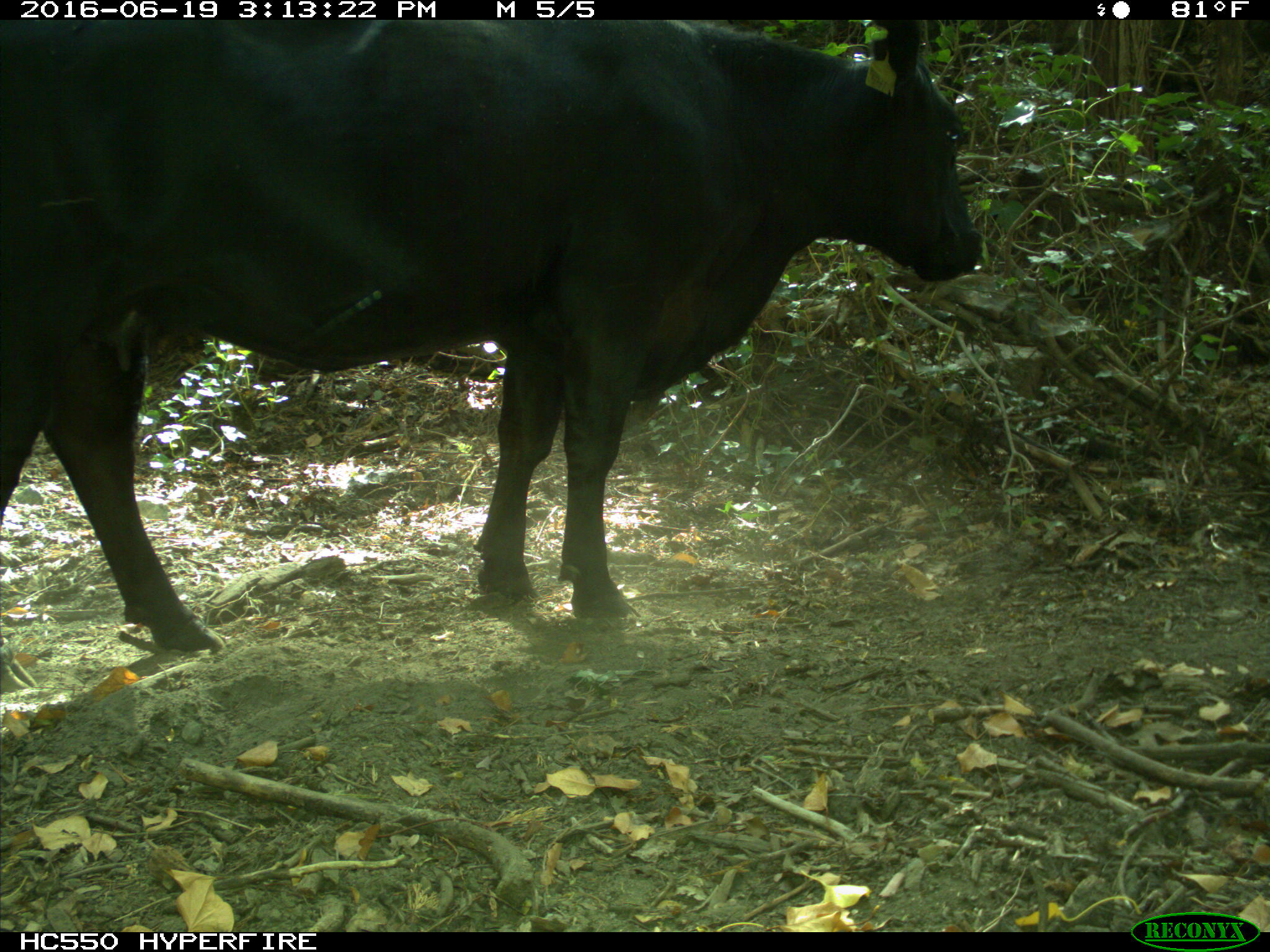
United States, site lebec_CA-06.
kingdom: Animalia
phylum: Chordata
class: Mammalia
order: Artiodactyla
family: Bovidae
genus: Bos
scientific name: Bos taurus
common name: domestic cow